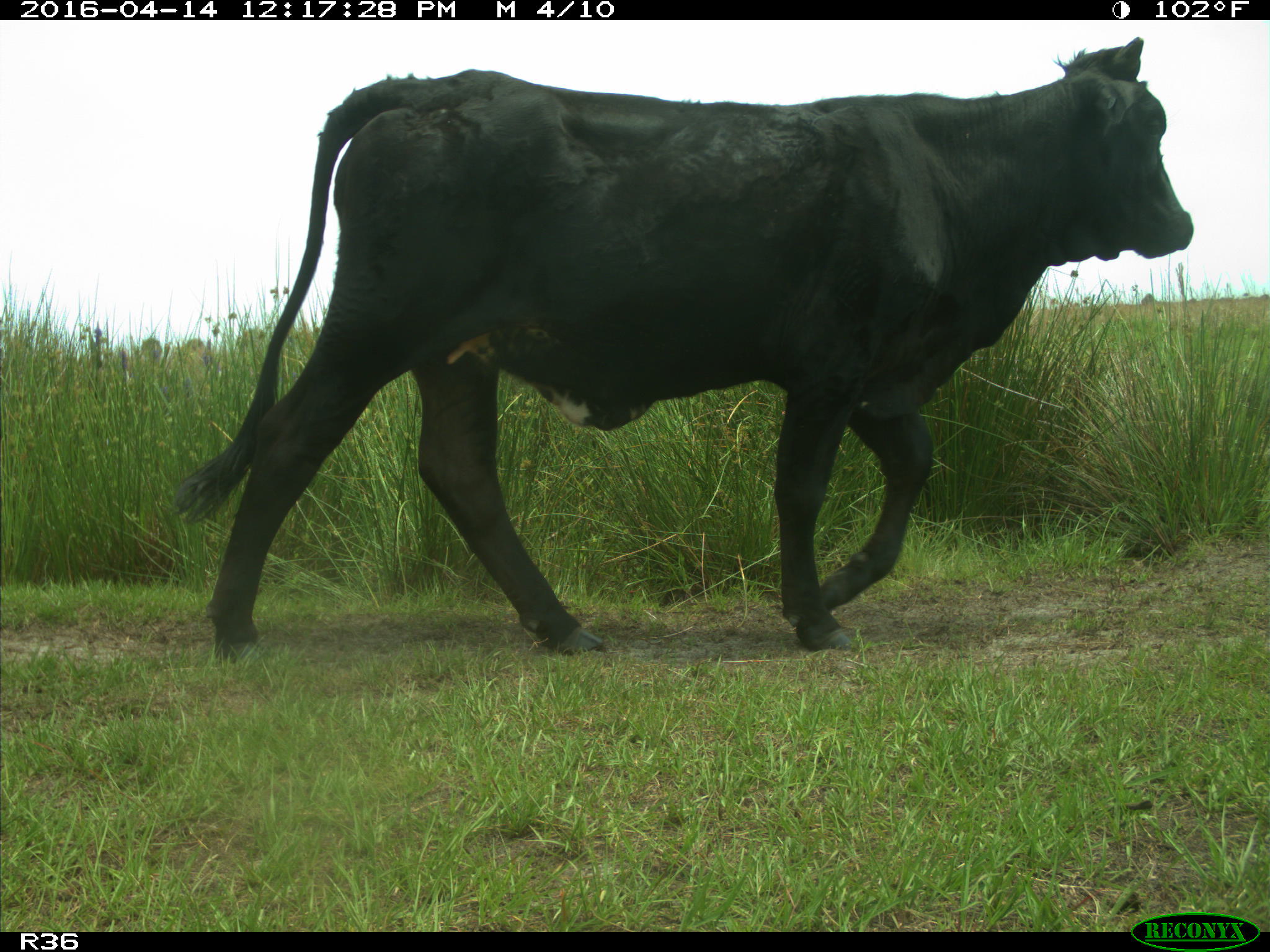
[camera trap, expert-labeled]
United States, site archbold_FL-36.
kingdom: Animalia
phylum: Chordata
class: Mammalia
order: Artiodactyla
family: Bovidae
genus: Bos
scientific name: Bos taurus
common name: domestic cow